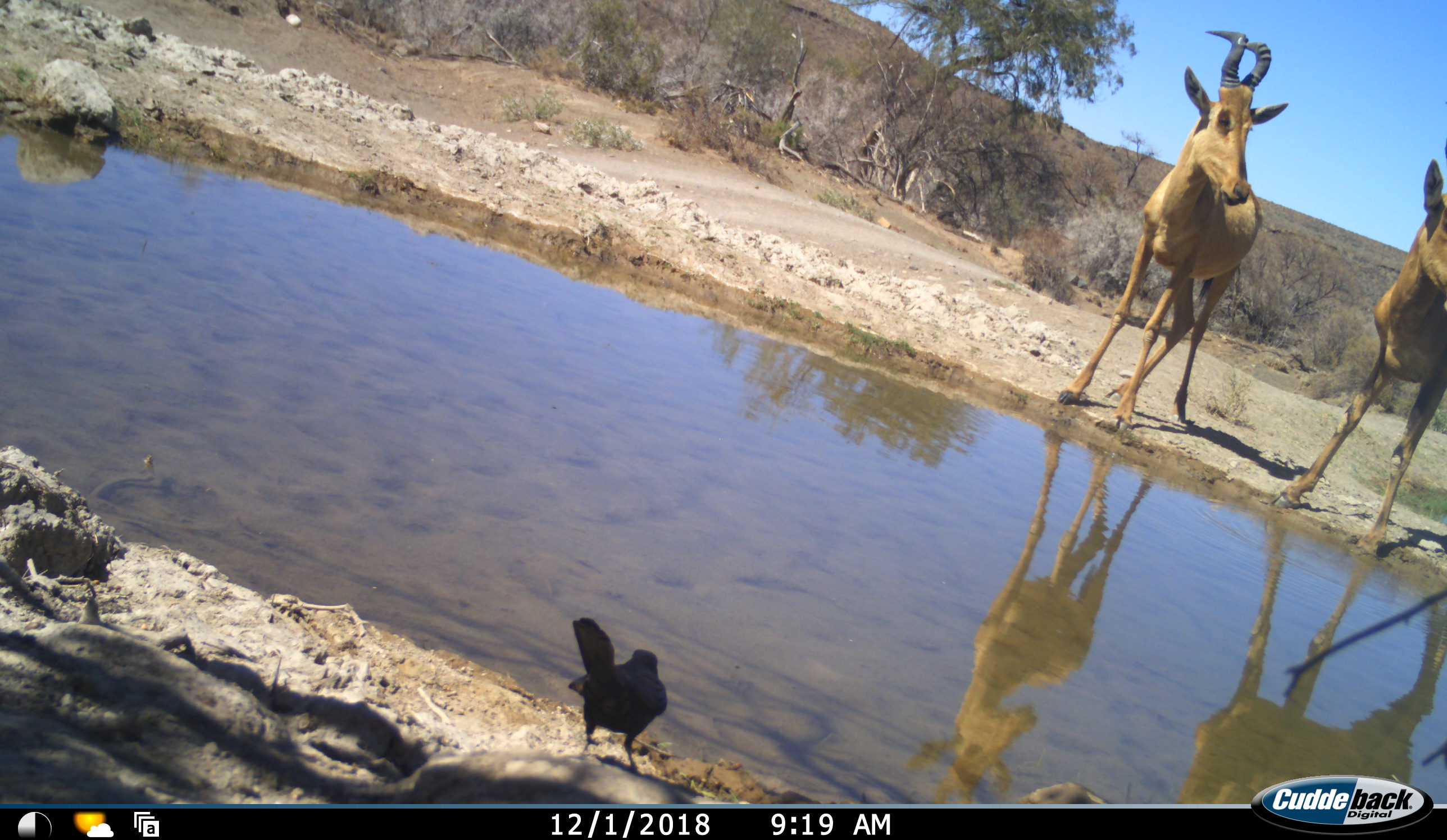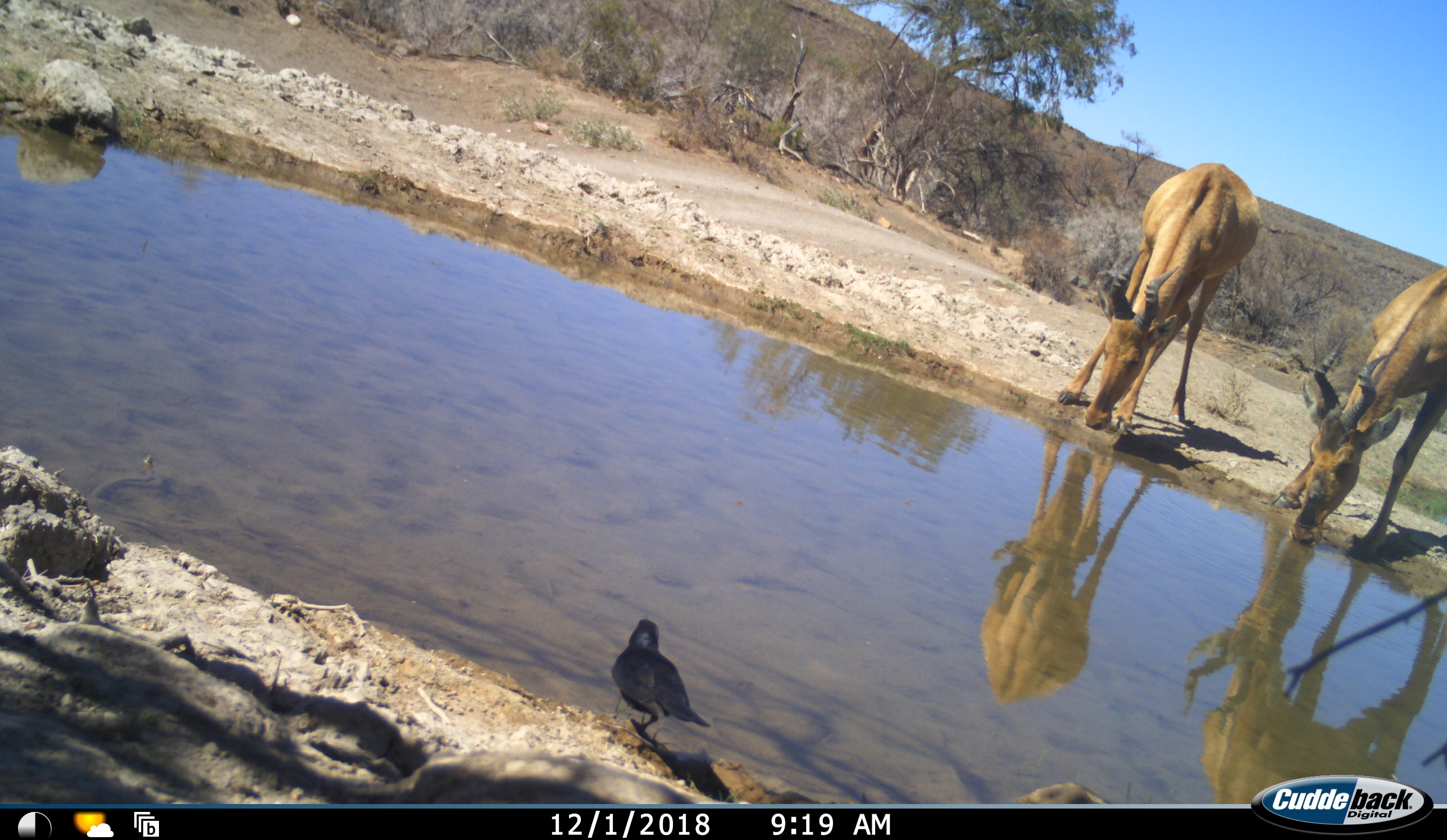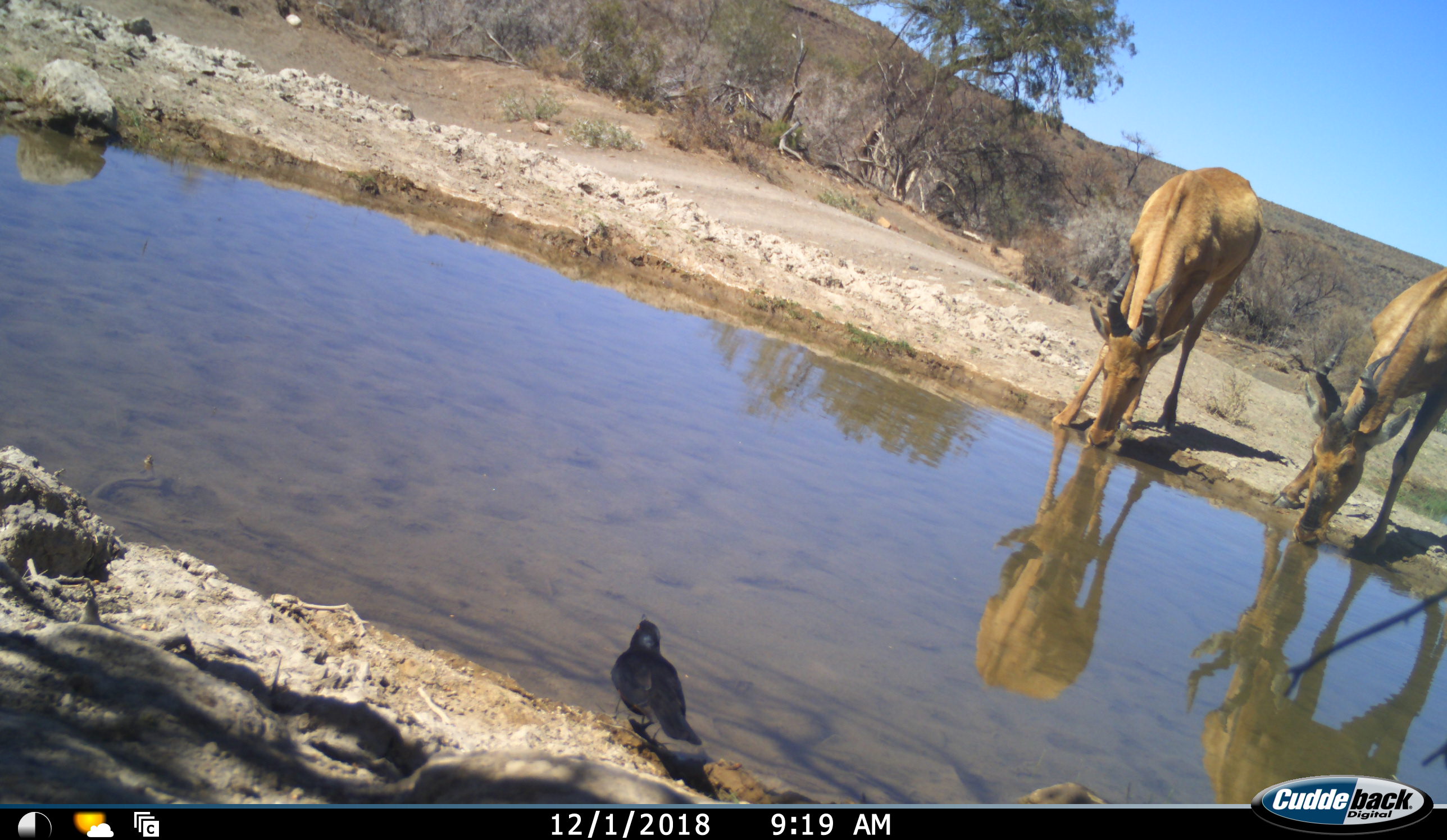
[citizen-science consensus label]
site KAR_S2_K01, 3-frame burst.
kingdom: Animalia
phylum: Chordata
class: Aves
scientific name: Aves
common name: bird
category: birdother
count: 1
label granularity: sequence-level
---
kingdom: Animalia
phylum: Chordata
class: Mammalia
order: Artiodactyla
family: Bovidae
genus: Alcelaphus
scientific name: Alcelaphus buselaphus caama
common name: red hartebeest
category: hartebeestred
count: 2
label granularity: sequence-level